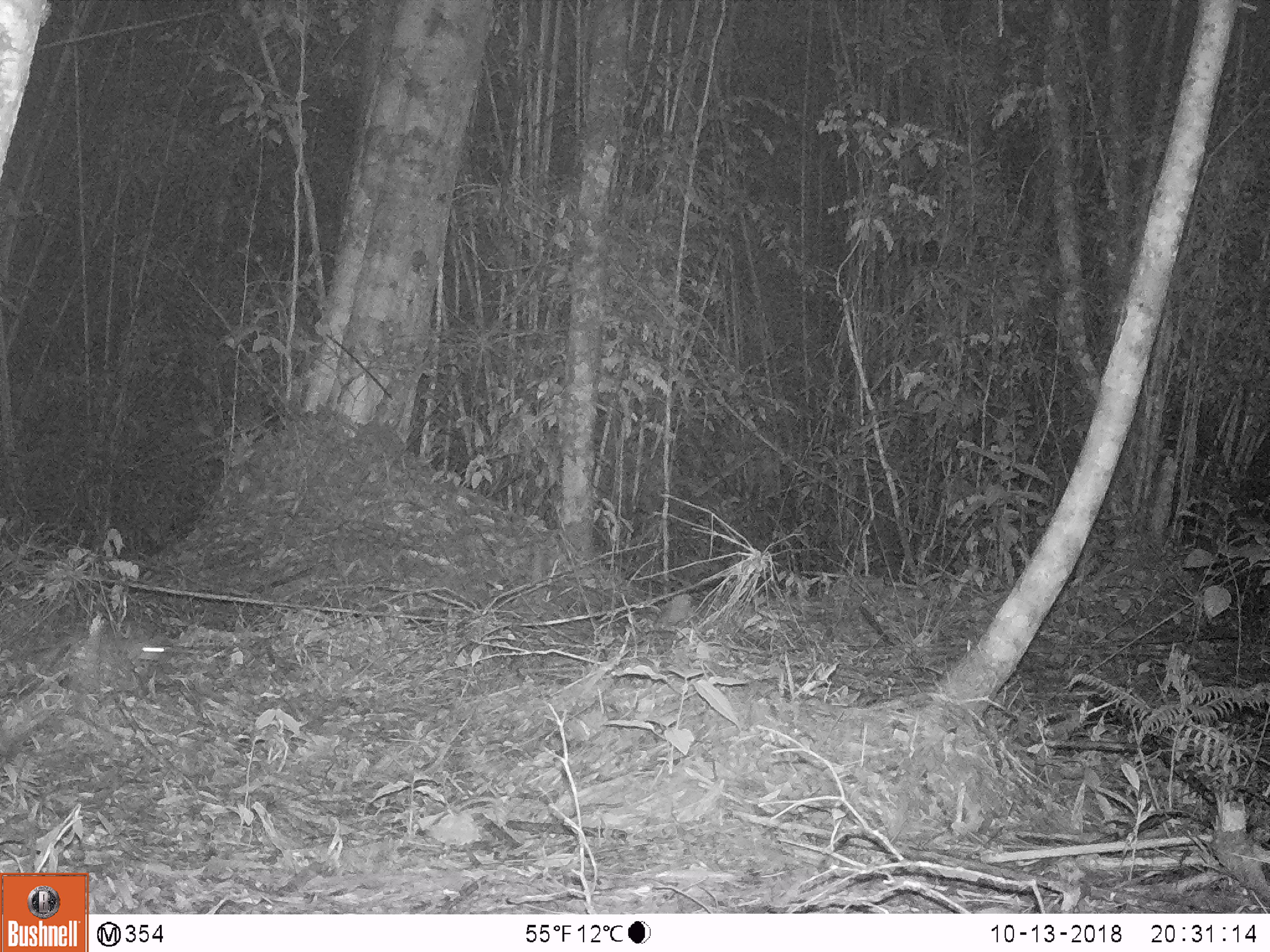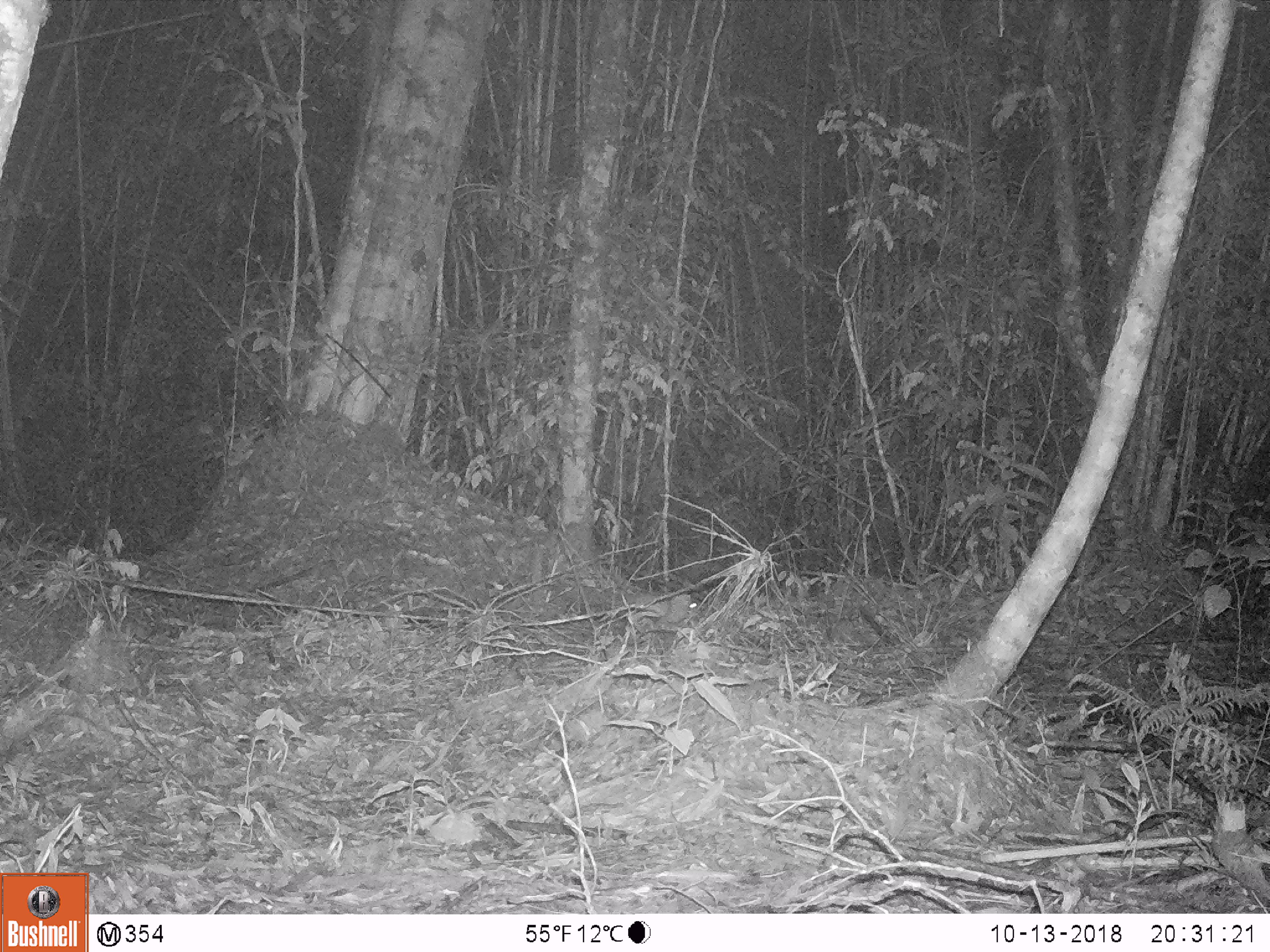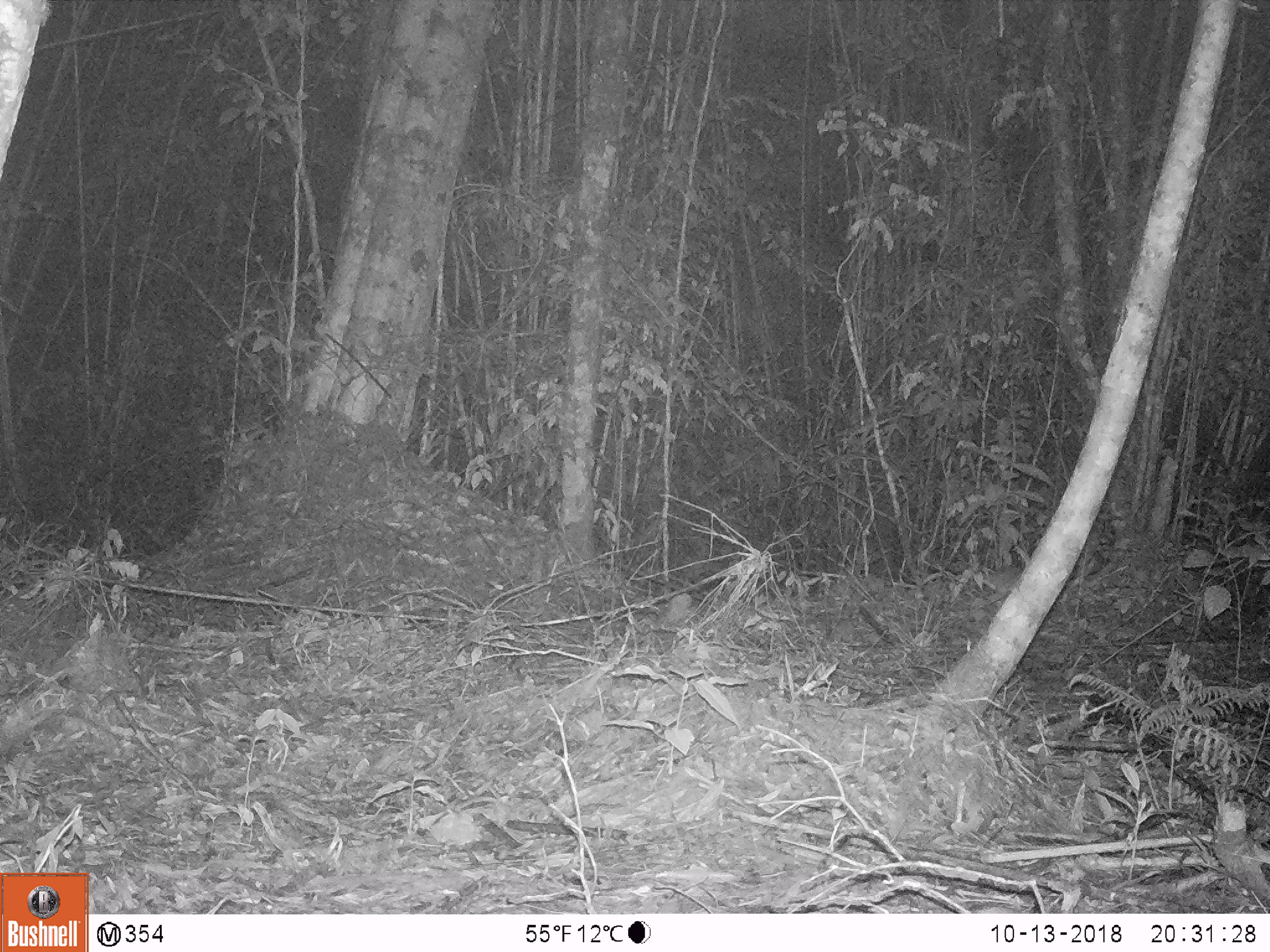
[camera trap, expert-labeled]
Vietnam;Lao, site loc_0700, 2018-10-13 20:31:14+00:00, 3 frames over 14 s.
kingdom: Animalia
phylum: Chordata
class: Mammalia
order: Rodentia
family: Muridae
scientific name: Muridae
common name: old-world mice and rats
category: unidentified murid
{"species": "unidentified murid (old-world mice and rats) (Muridae)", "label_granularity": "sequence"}